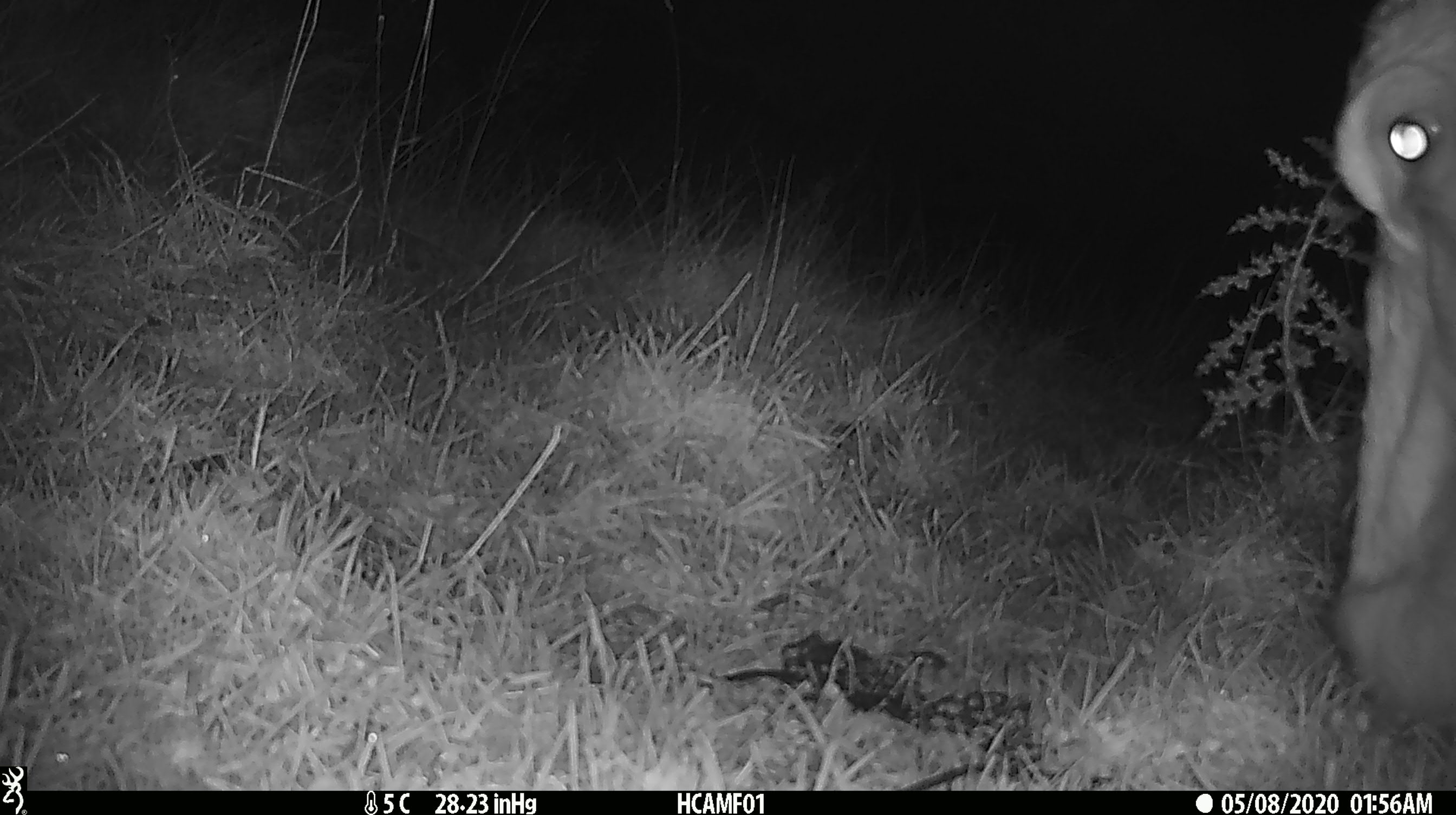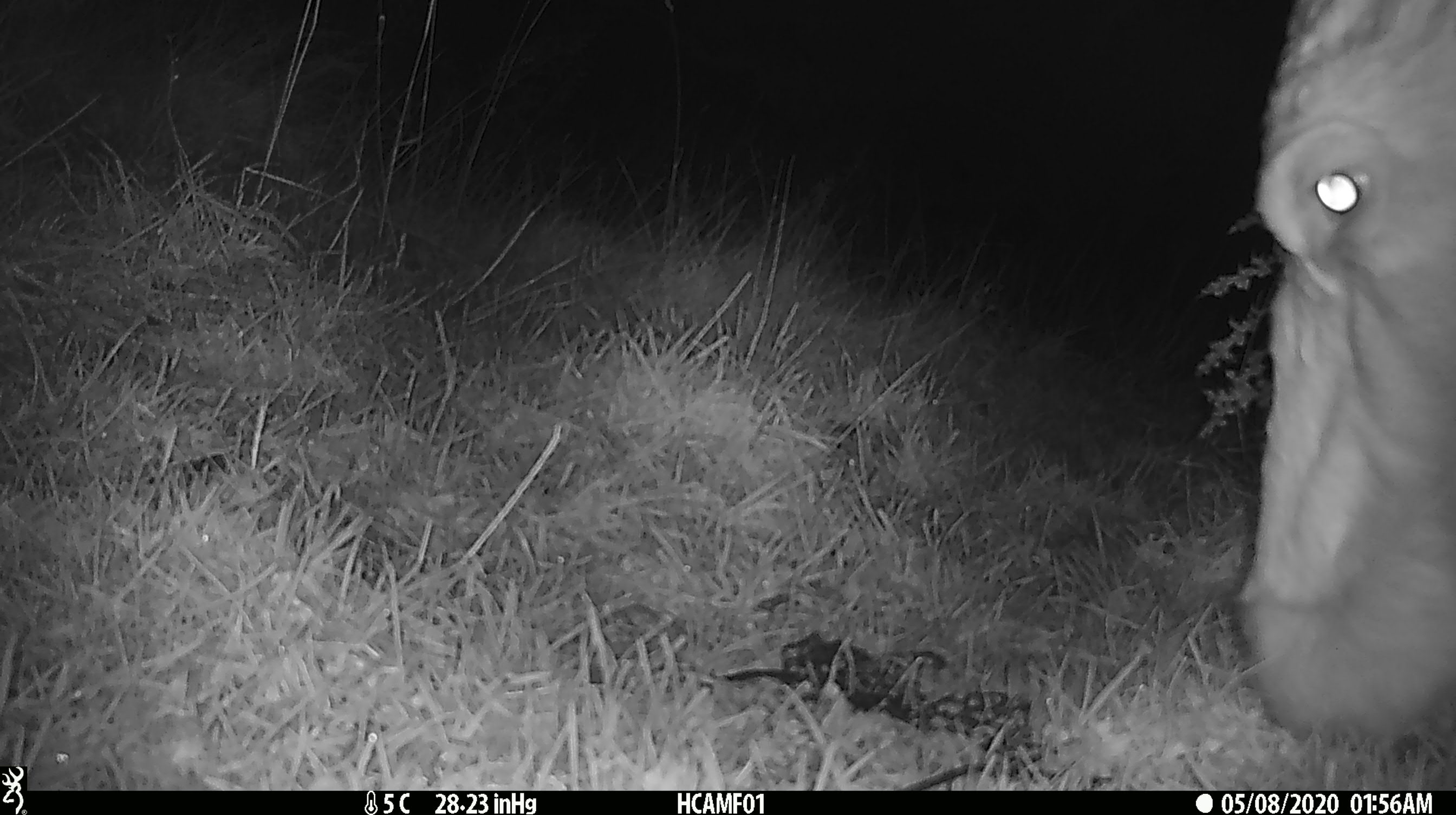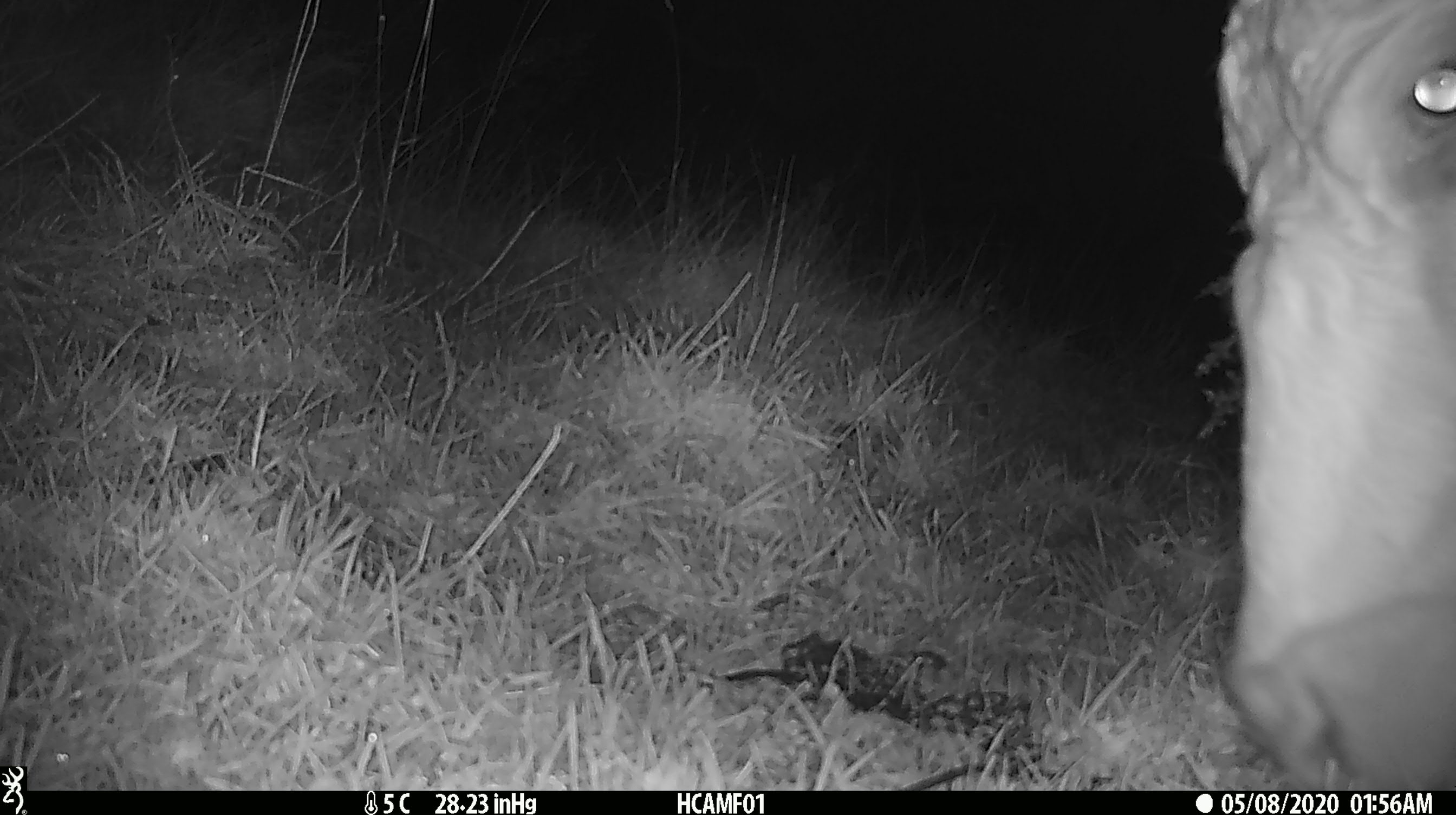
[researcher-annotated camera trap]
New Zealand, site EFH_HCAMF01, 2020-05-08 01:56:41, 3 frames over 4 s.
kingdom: Animalia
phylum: Chordata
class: Mammalia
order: Artiodactyla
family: Bovidae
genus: Bos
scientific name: Bos taurus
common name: domestic cow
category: cow